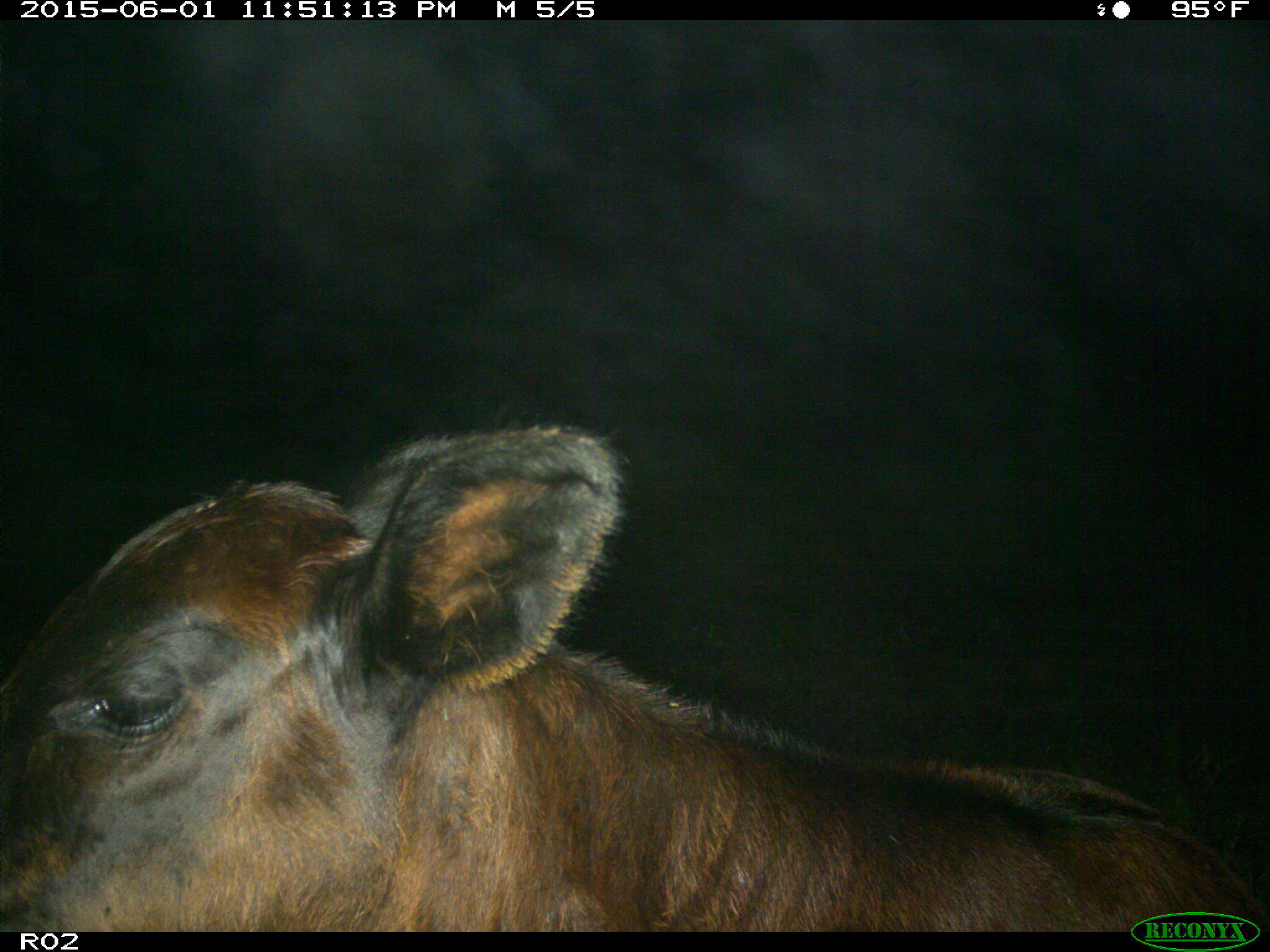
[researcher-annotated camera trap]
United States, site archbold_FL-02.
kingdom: Animalia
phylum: Chordata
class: Mammalia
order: Artiodactyla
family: Bovidae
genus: Bos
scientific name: Bos taurus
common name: domestic cow